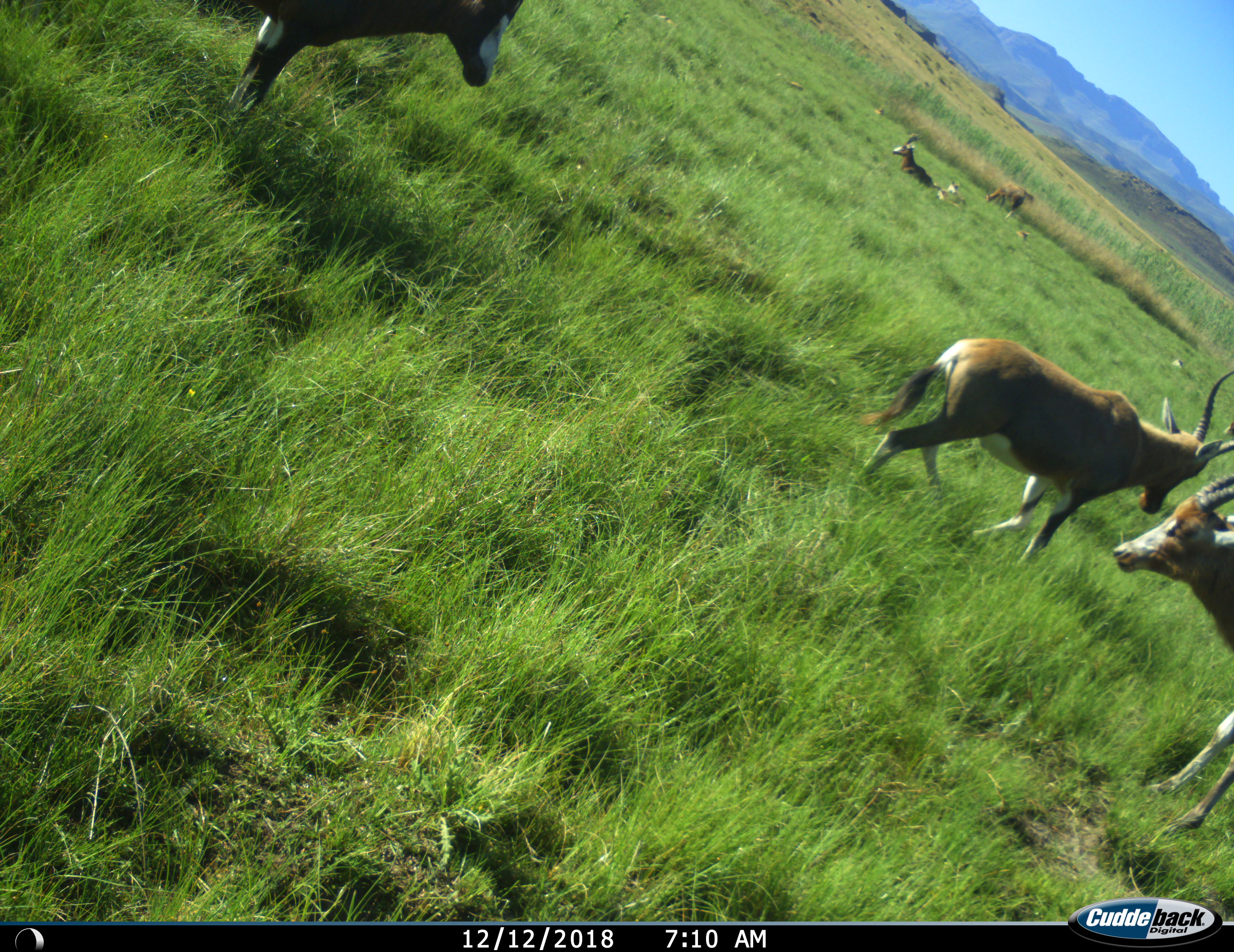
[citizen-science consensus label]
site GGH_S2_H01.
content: unidentified animal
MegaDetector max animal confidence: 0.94